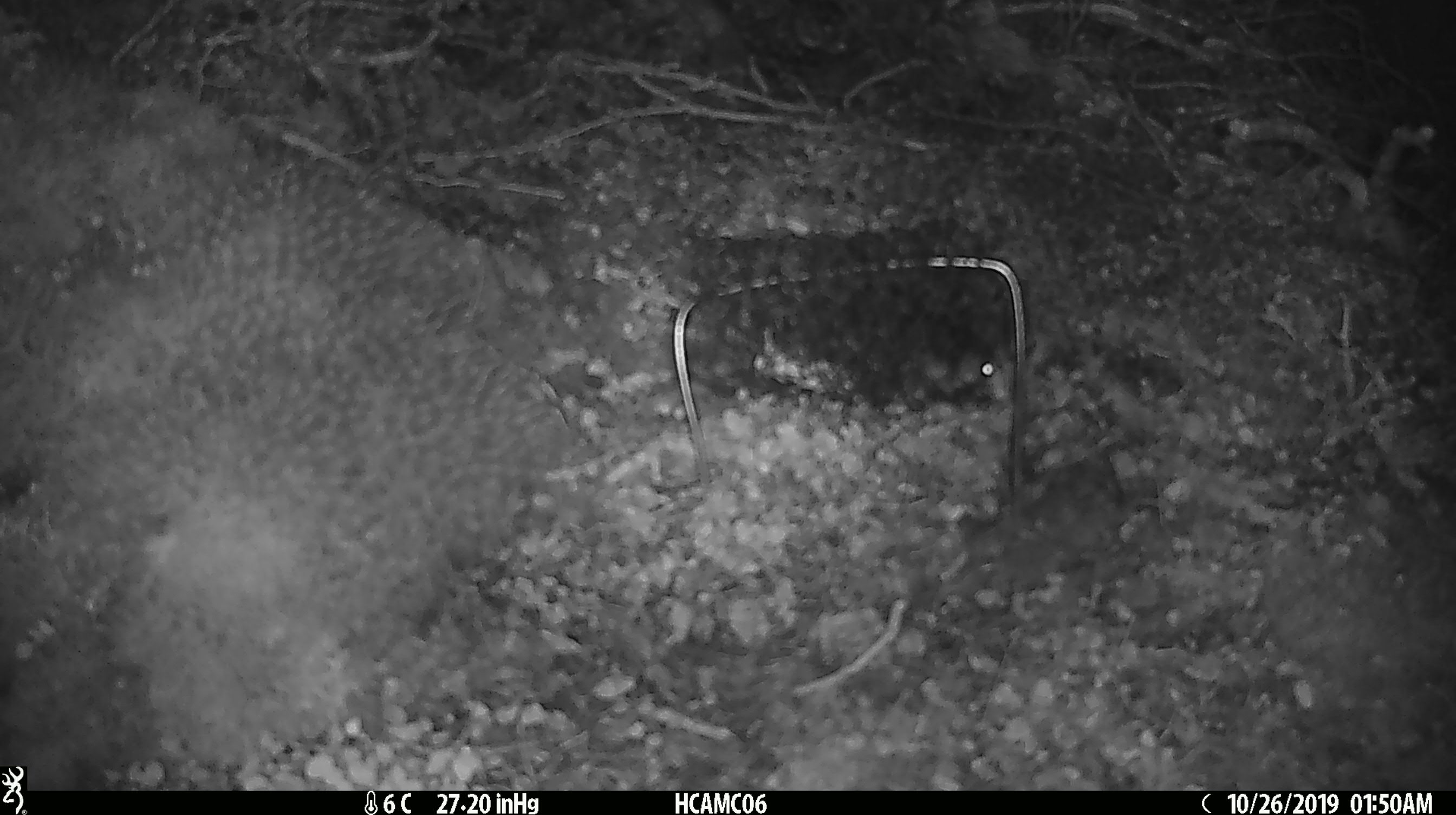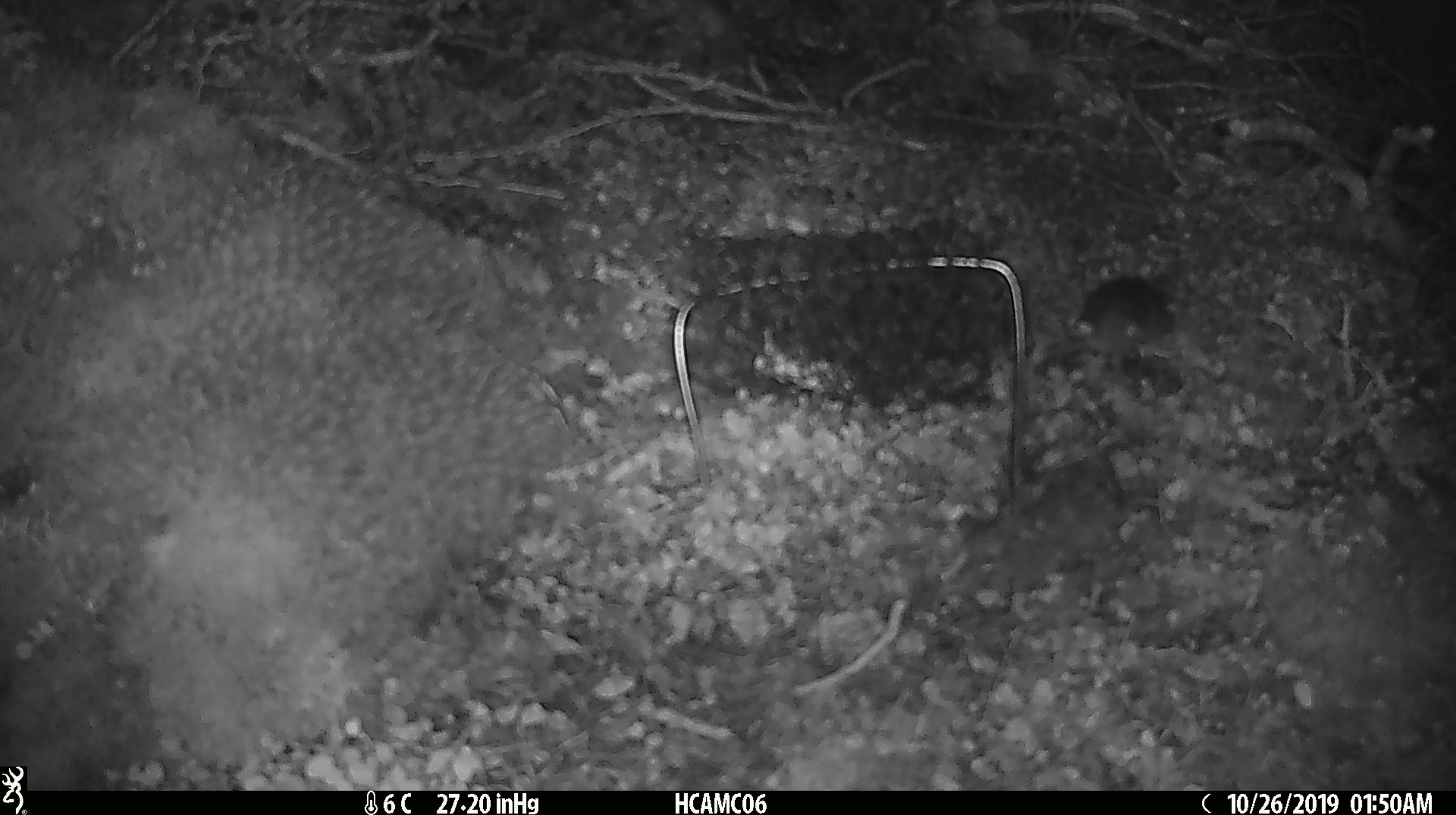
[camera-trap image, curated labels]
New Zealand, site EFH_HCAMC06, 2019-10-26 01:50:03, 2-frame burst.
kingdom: Animalia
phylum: Chordata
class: Mammalia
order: Rodentia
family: Muridae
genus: Mus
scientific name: Mus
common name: mouse